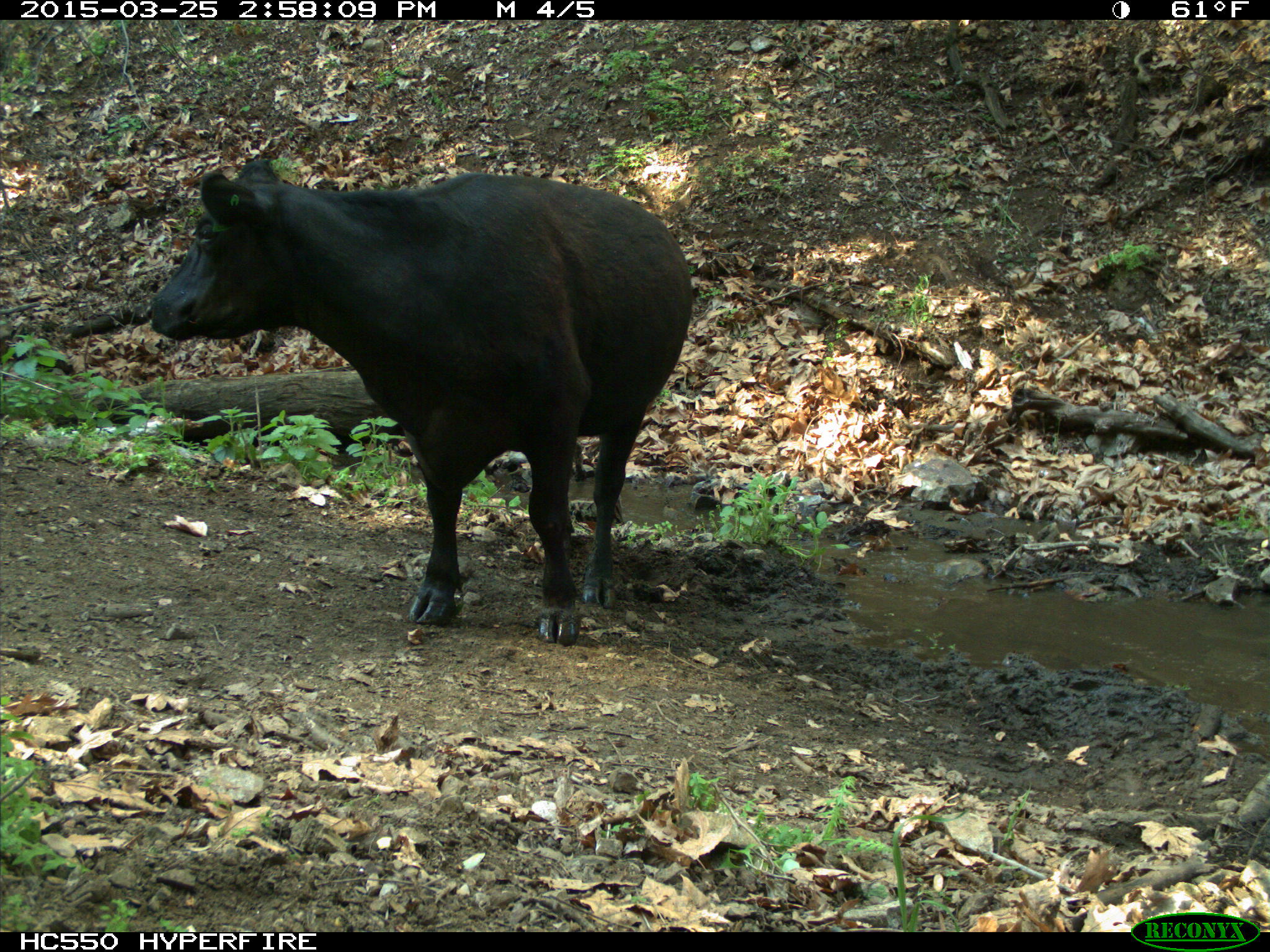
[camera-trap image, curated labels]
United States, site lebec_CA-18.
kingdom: Animalia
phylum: Chordata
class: Mammalia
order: Artiodactyla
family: Bovidae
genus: Bos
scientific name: Bos taurus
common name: domestic cow